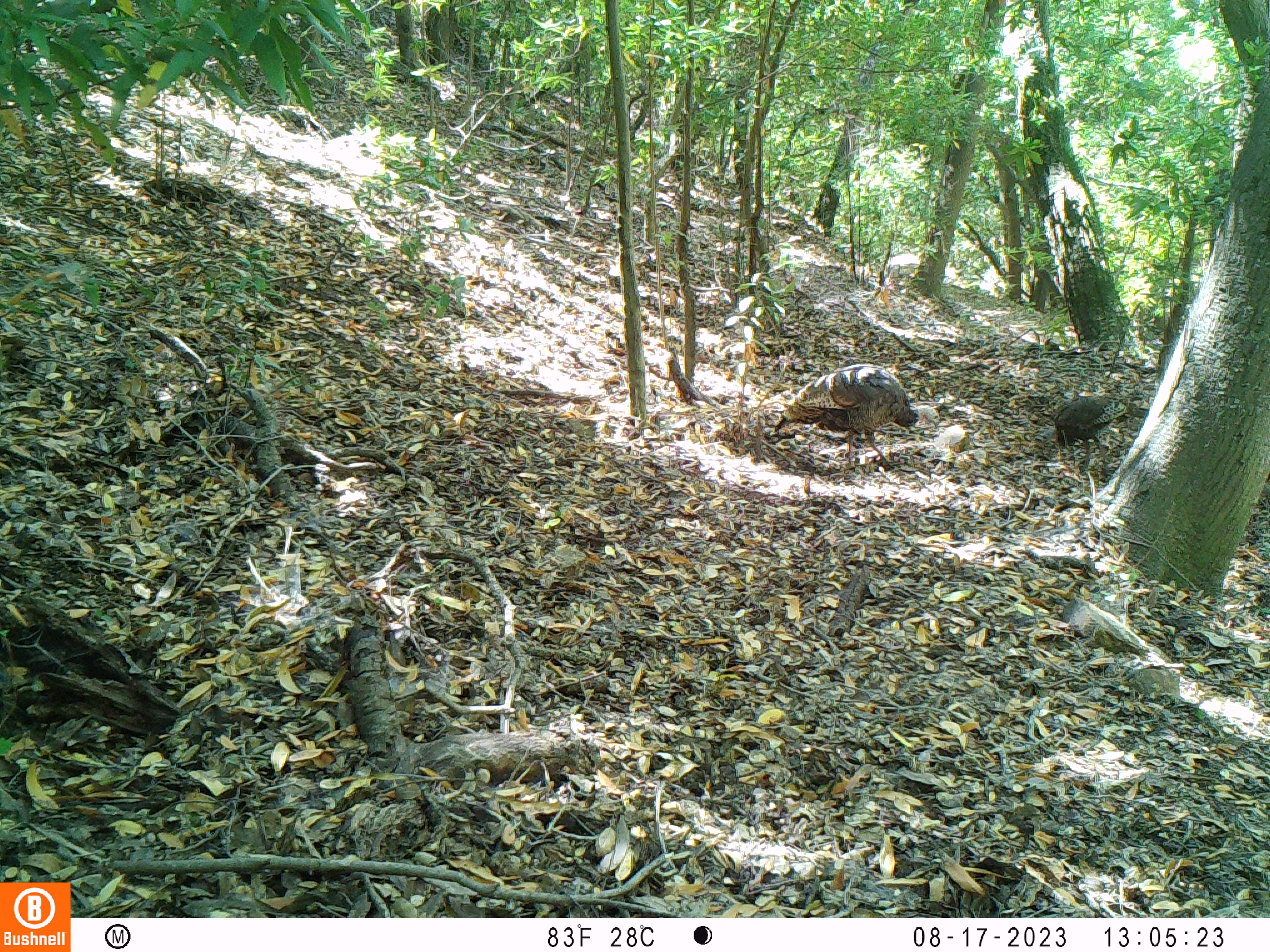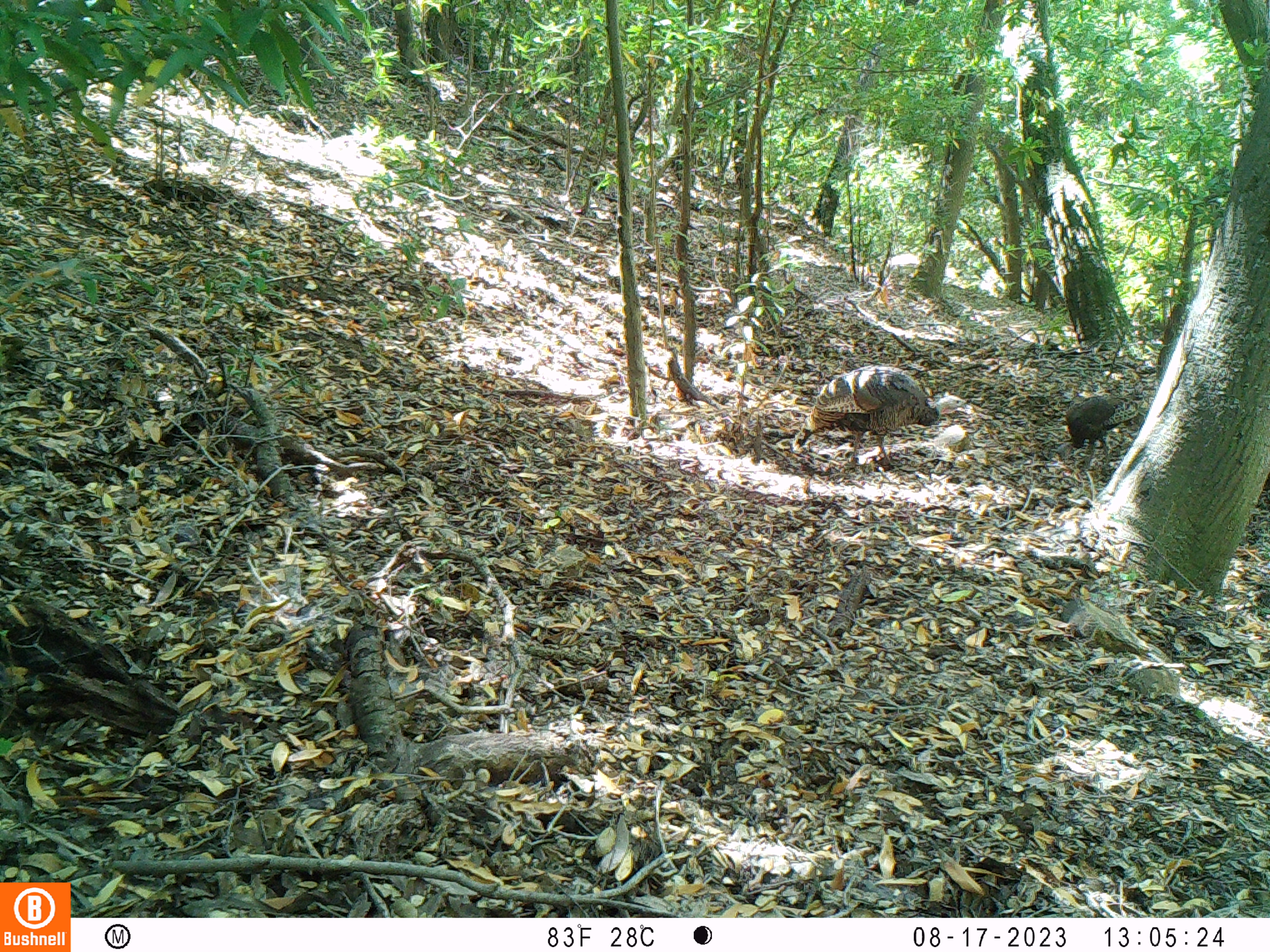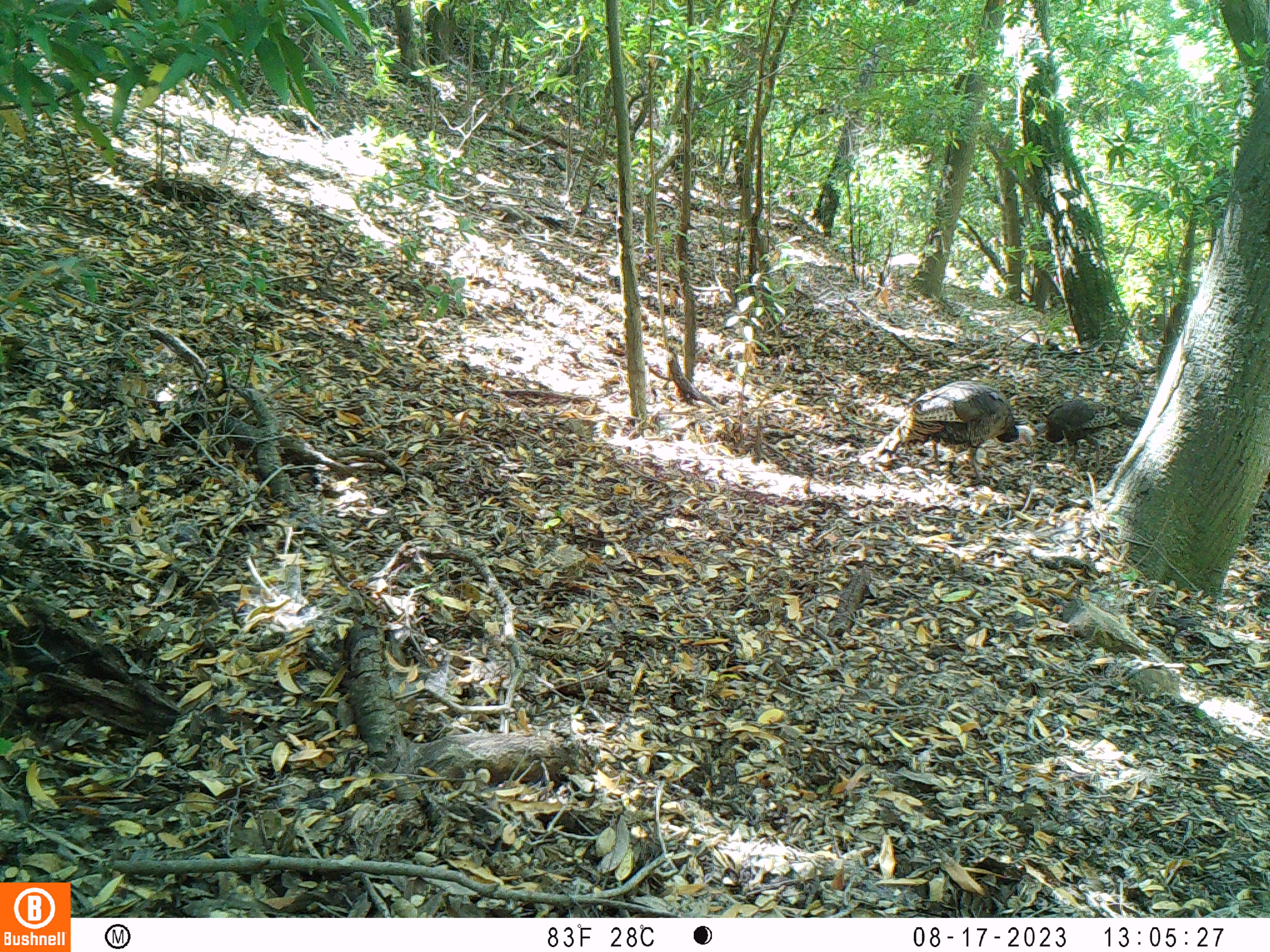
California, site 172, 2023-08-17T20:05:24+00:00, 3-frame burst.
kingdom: Animalia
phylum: Chordata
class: Aves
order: Galliformes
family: Phasianidae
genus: Meleagris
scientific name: Meleagris gallopavo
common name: turkey